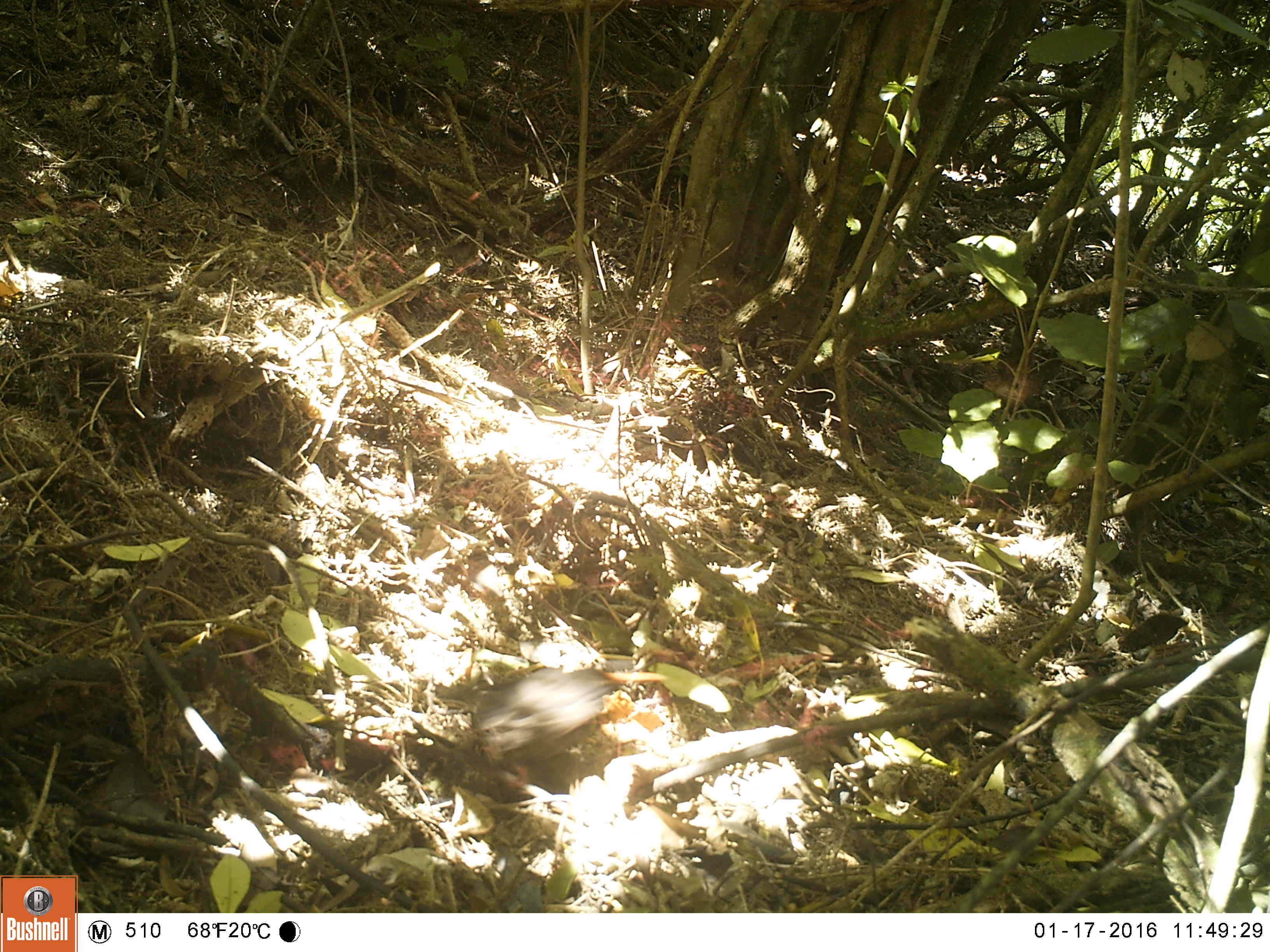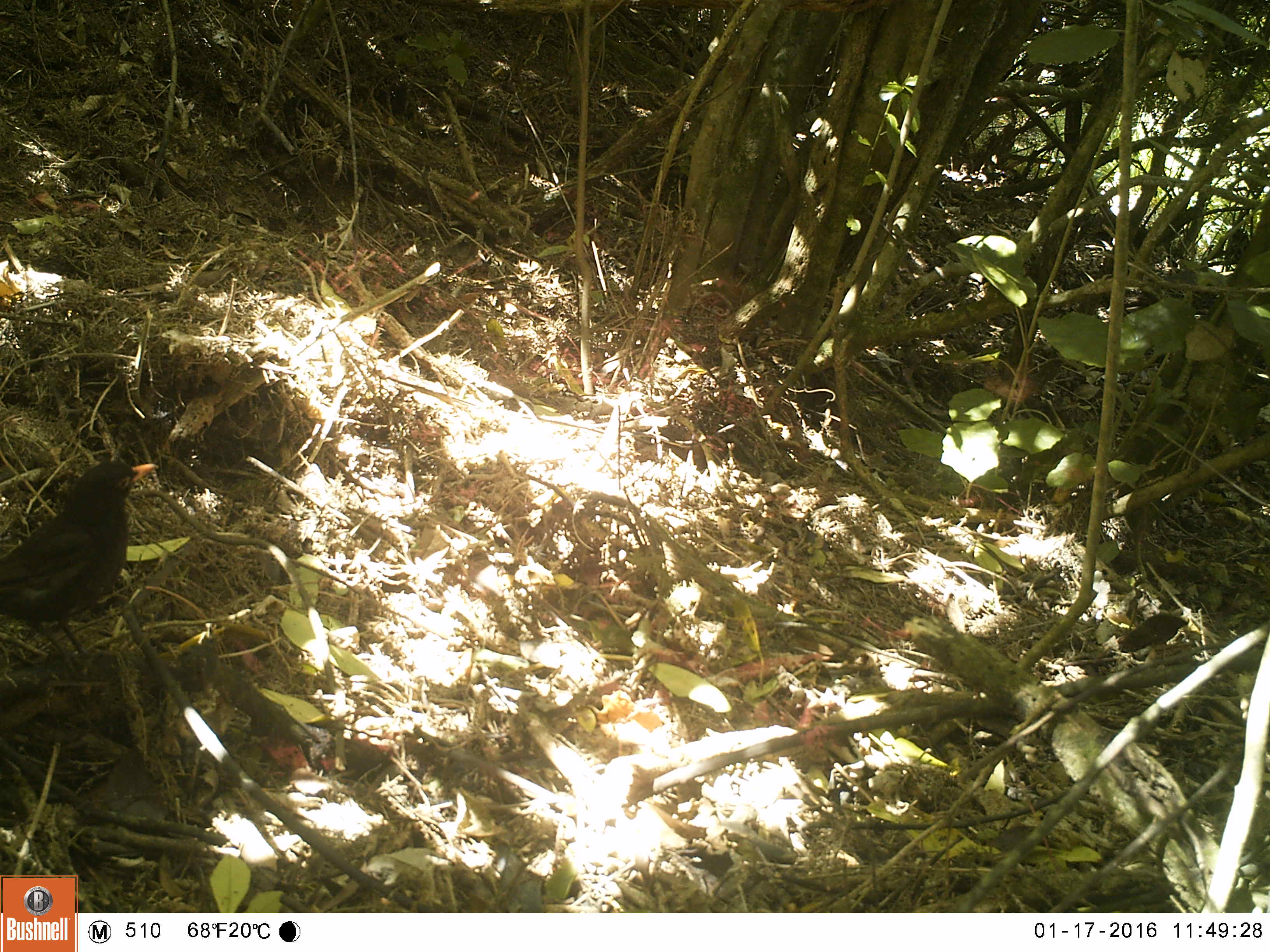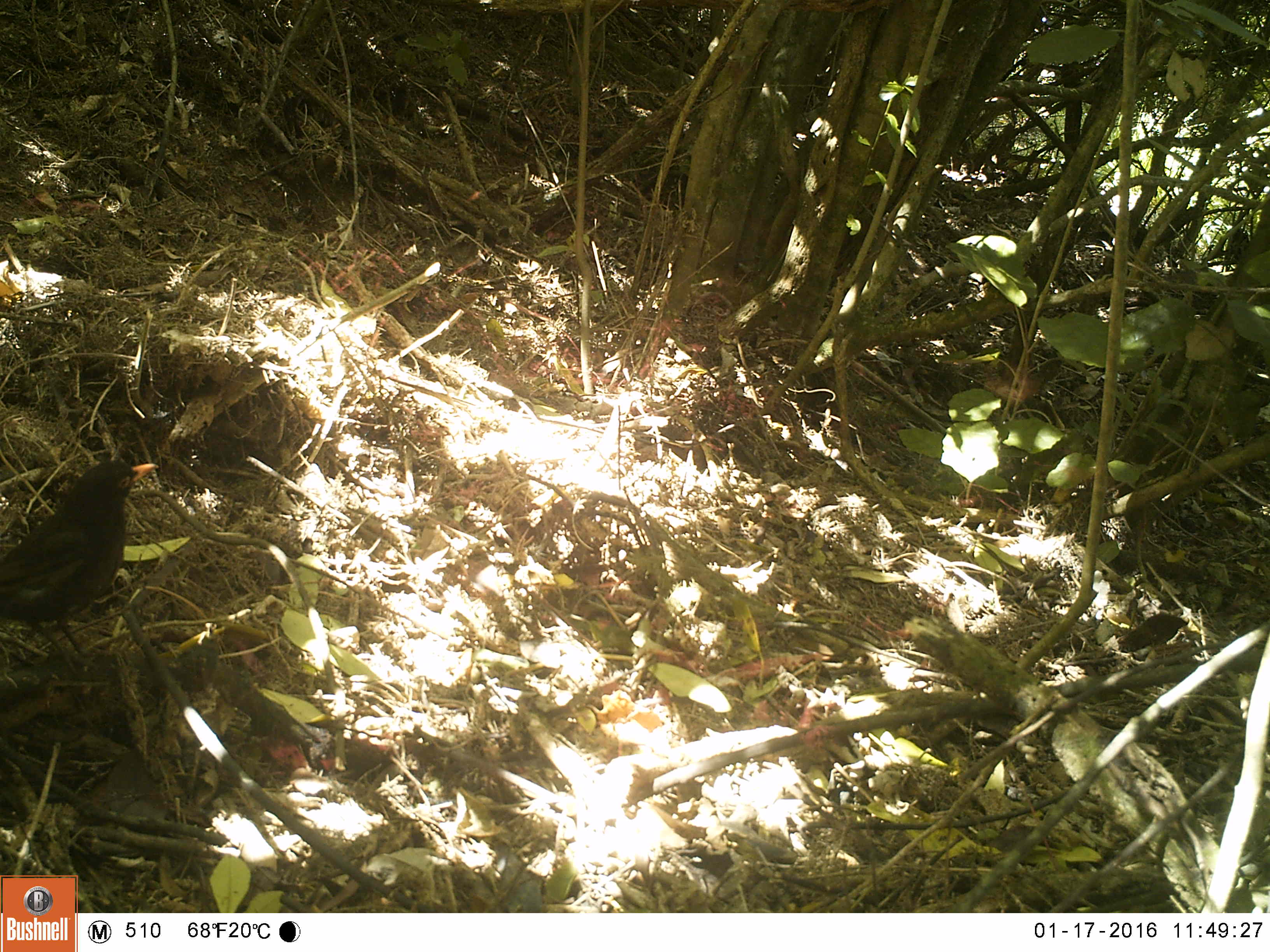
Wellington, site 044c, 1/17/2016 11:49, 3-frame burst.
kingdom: Animalia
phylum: Chordata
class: Aves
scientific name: Aves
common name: bird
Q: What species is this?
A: Bird (Aves).